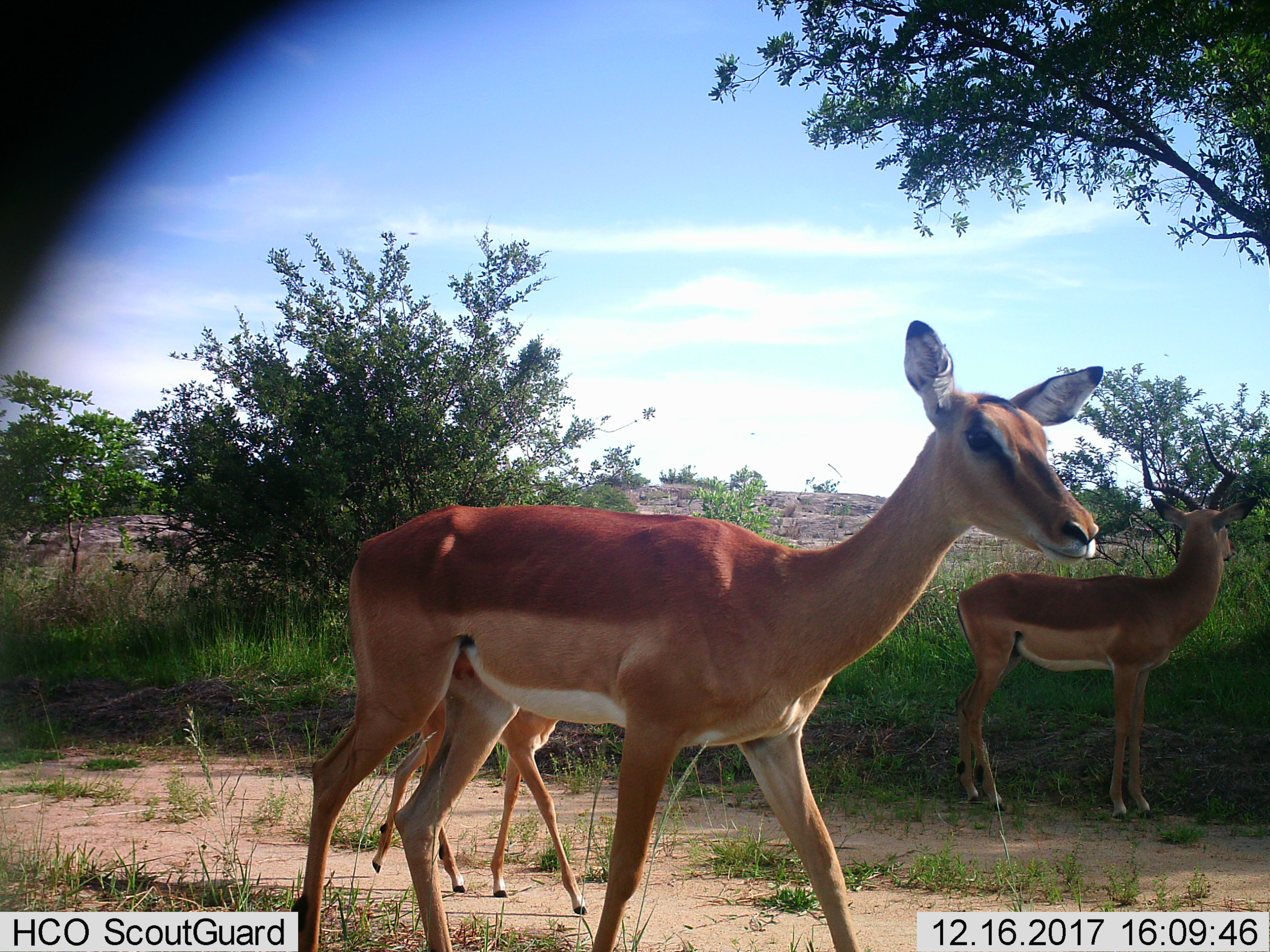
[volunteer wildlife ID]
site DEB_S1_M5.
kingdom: Animalia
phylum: Chordata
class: Mammalia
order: Artiodactyla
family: Bovidae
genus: Aepyceros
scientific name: Aepyceros melampus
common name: impala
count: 3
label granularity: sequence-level